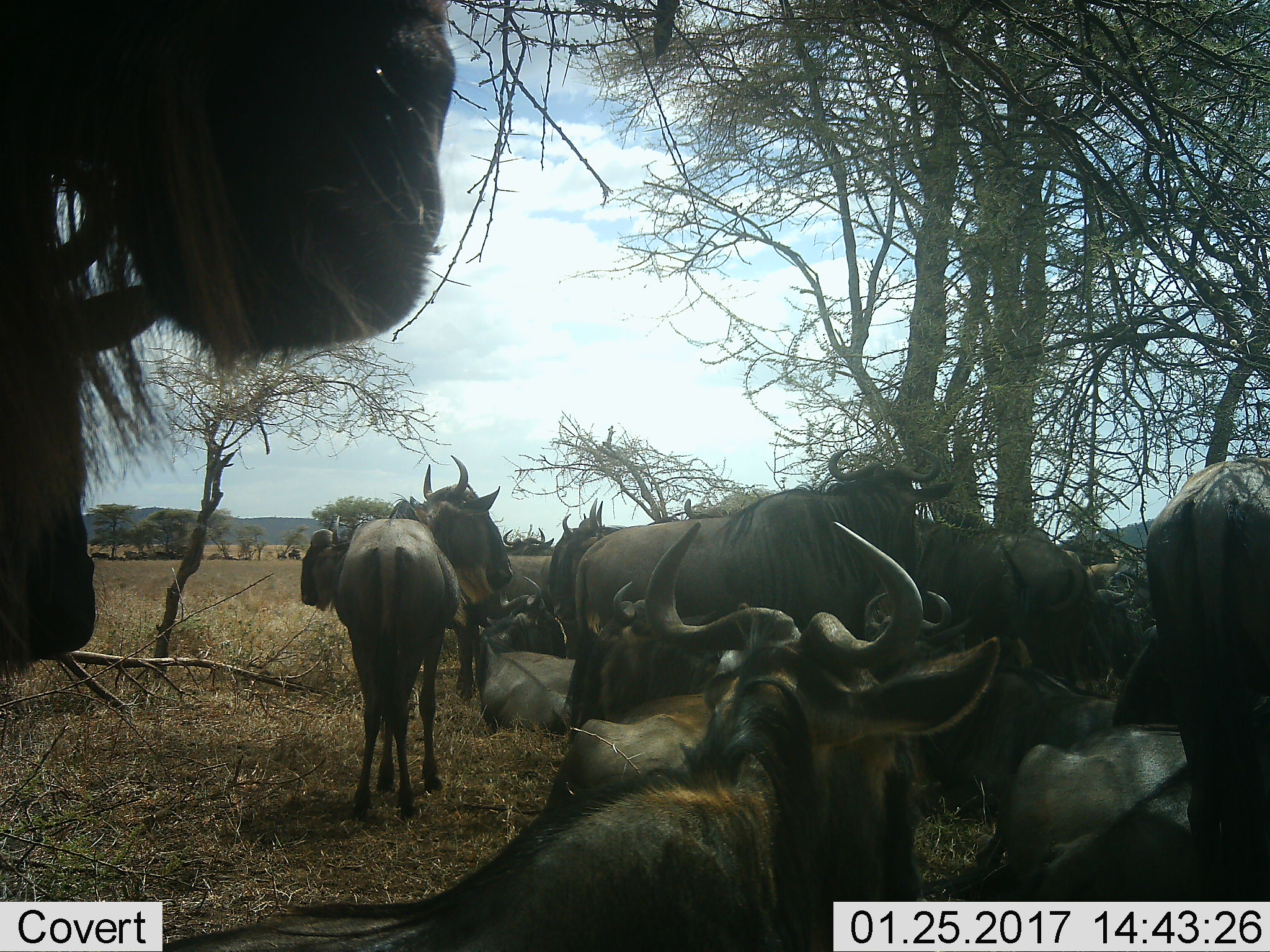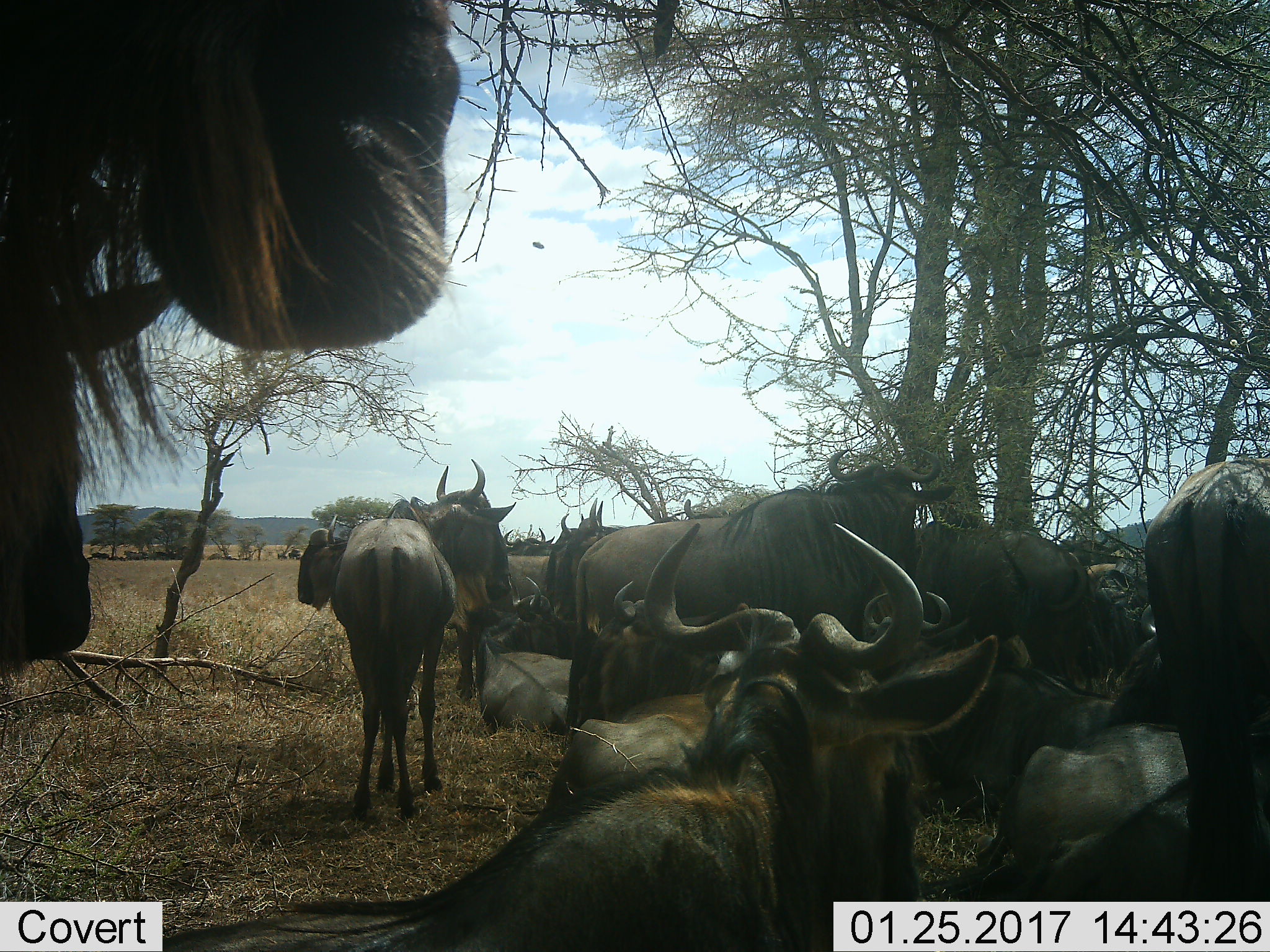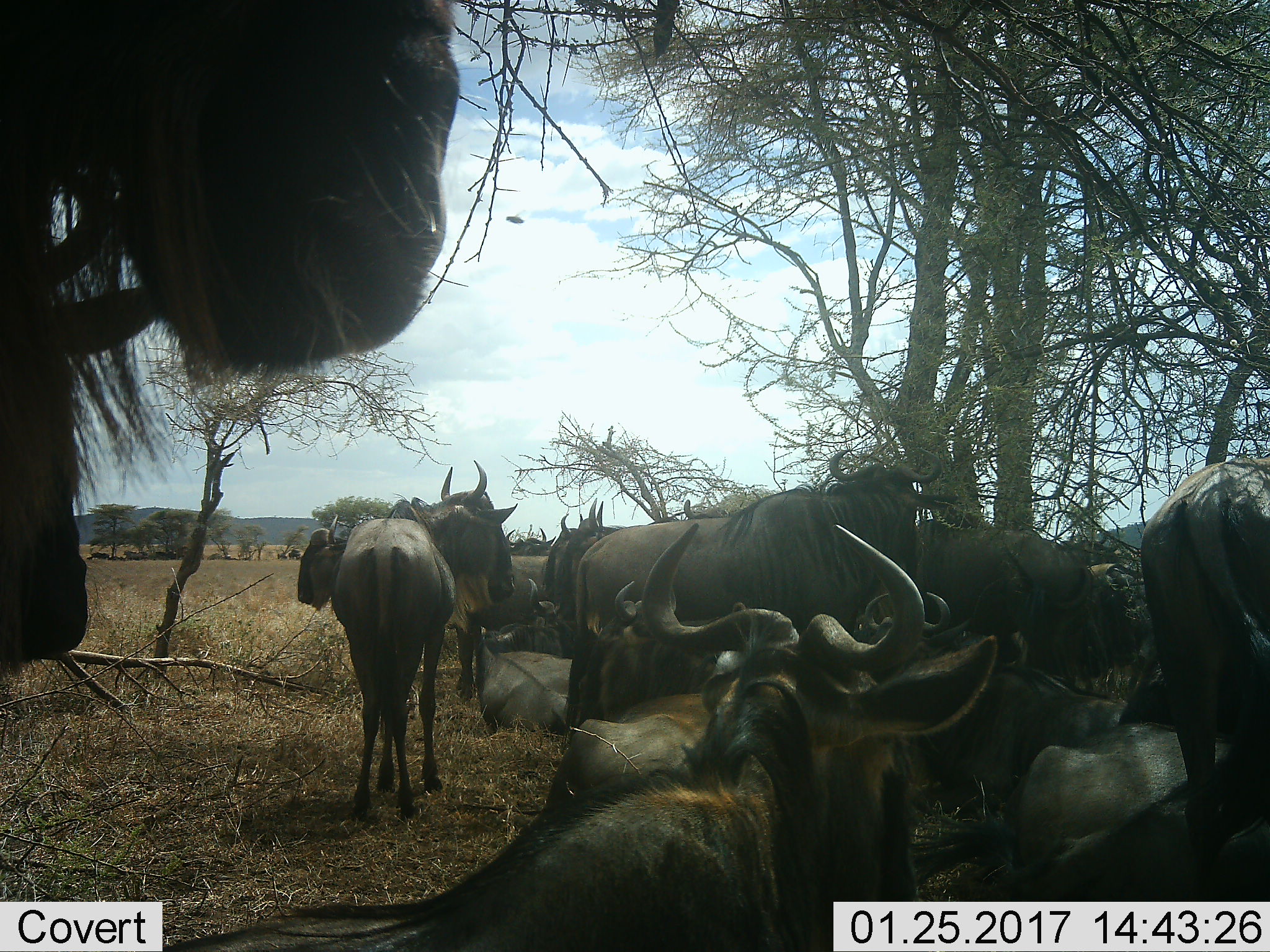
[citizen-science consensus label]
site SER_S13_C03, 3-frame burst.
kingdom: Animalia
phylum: Chordata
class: Mammalia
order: Artiodactyla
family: Bovidae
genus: Connochaetes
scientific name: Connochaetes taurinus taurinus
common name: blue wildebeest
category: wildebeestblue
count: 11-50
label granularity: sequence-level